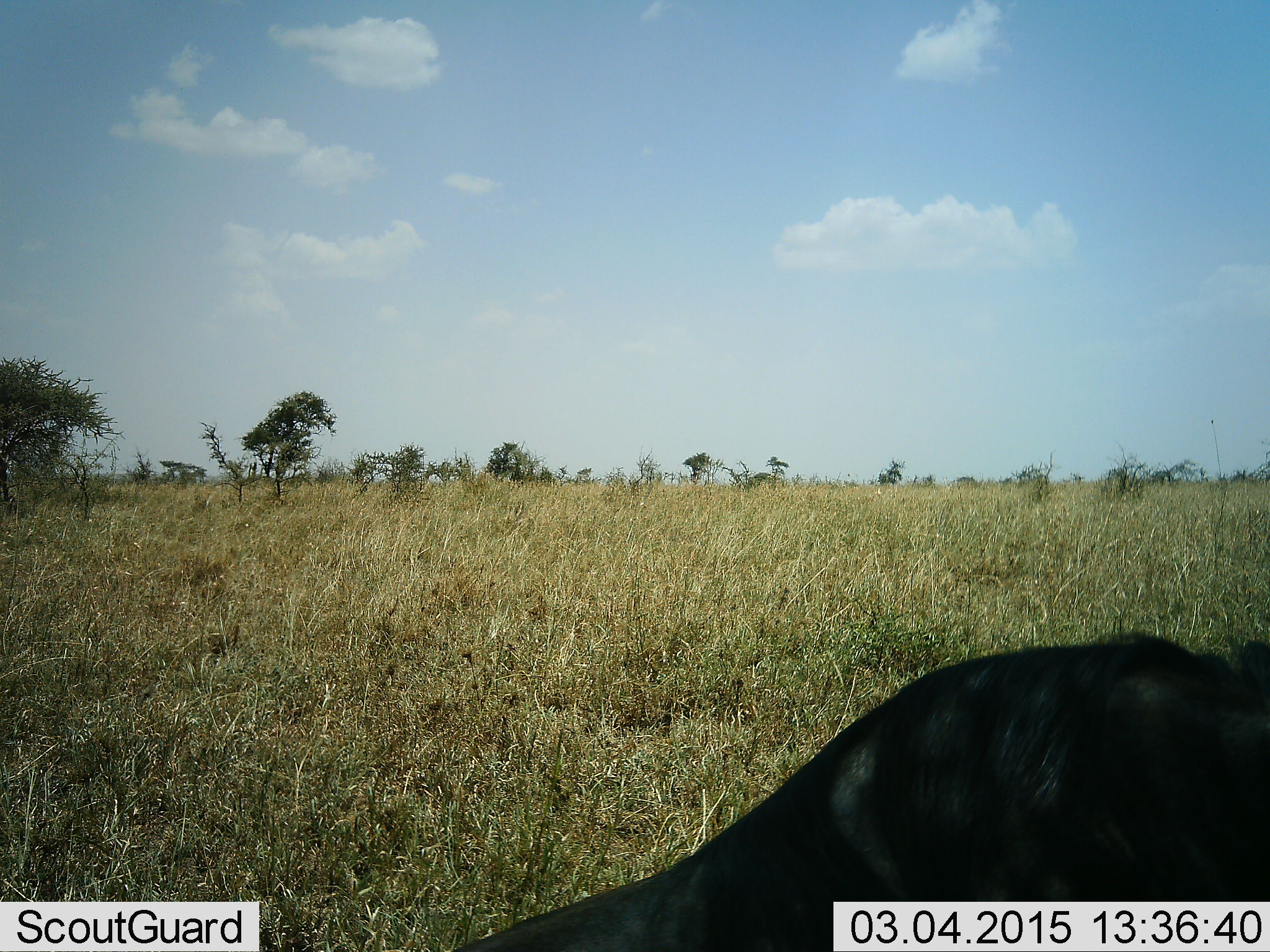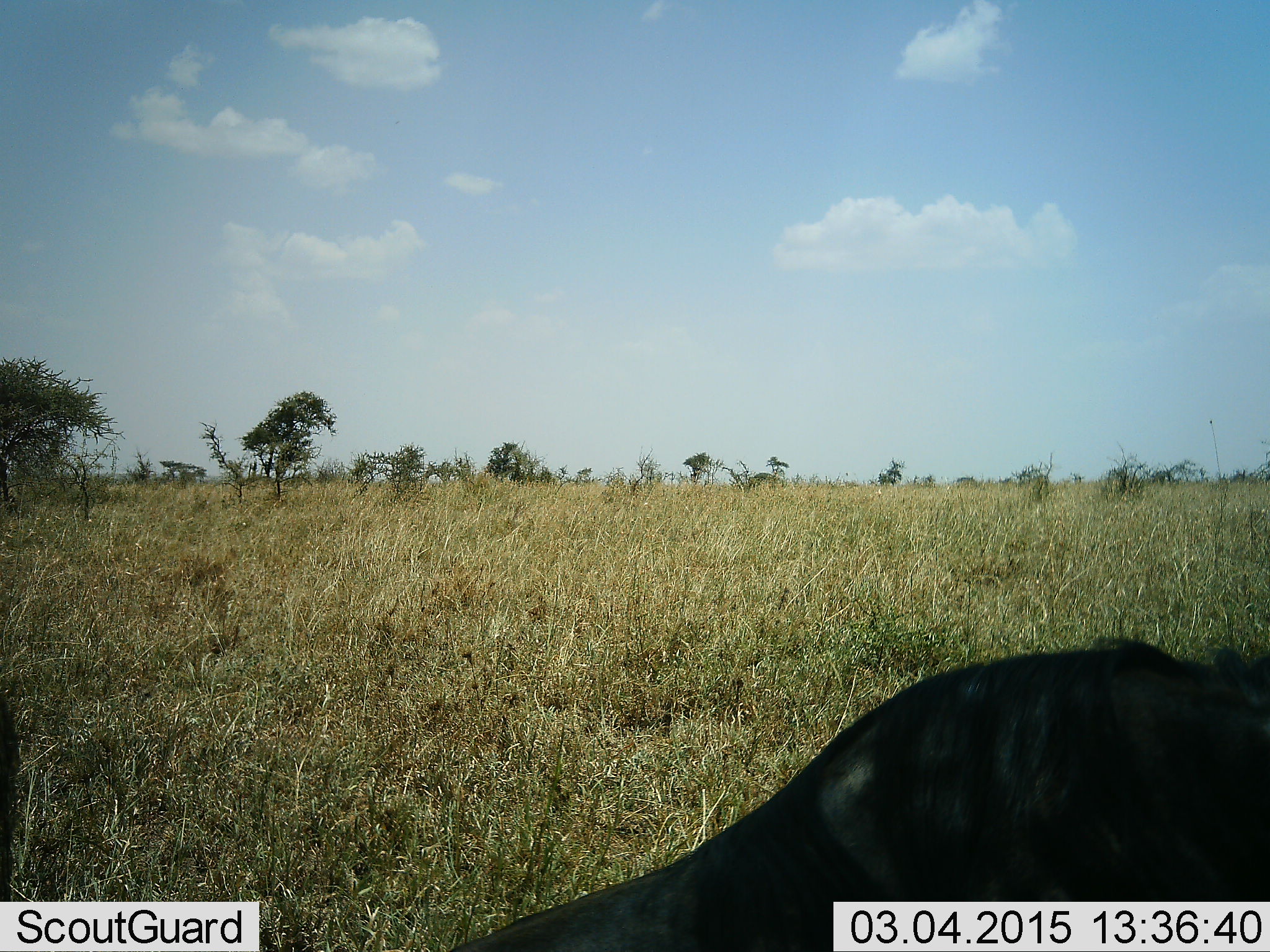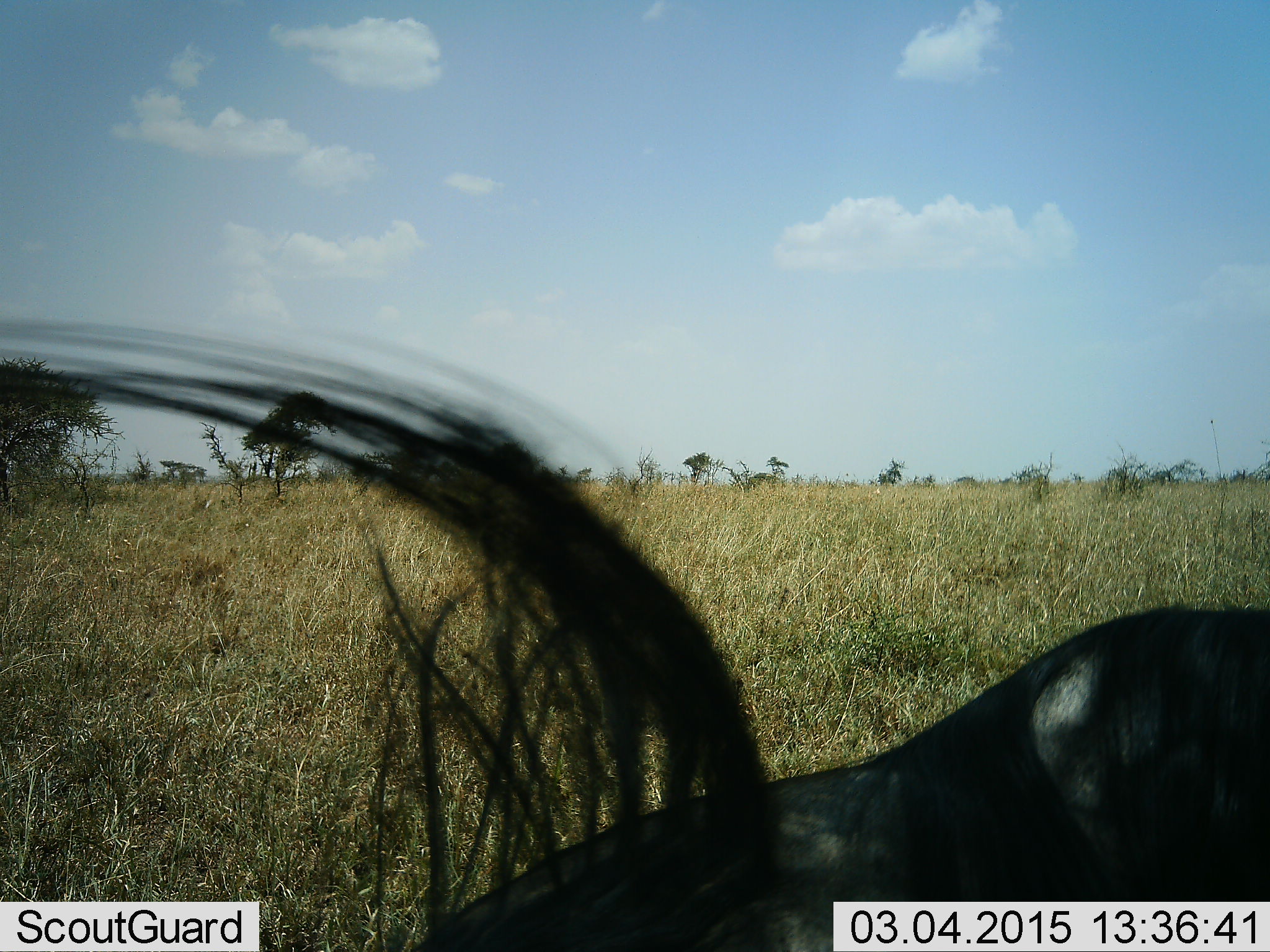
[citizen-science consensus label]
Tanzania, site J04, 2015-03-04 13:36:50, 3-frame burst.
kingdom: Animalia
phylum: Chordata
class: Mammalia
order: Artiodactyla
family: Bovidae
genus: Connochaetes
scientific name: Connochaetes taurinus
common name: blue wildebeest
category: wildebeest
Wildebeest (blue wildebeest) (Connochaetes taurinus), count 1. Behavior (volunteer vote fractions): standing 30%, resting 70%, moving 10%, interacting 0%. Young present (vote fraction): 0%. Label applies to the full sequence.